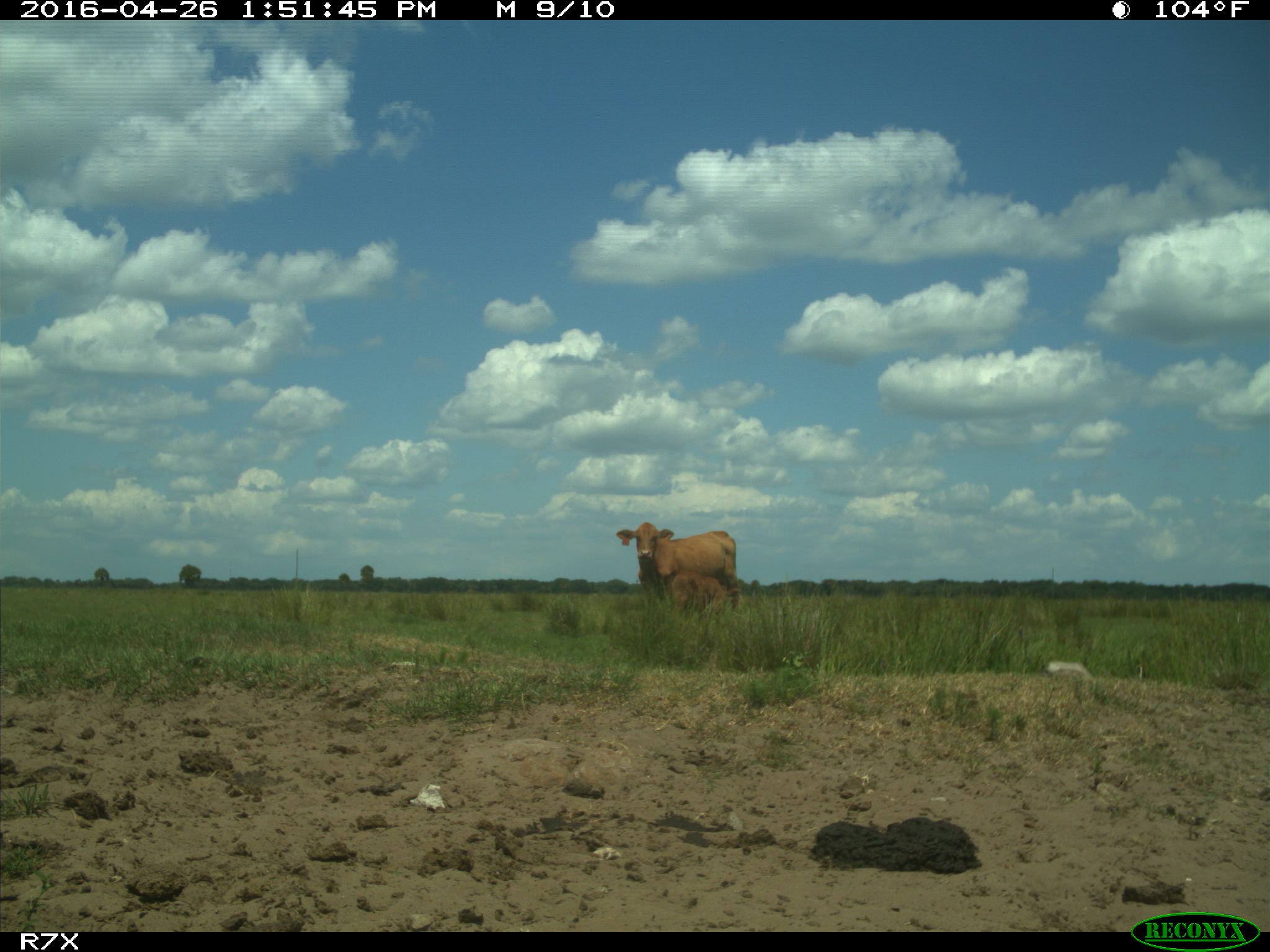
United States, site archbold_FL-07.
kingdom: Animalia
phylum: Chordata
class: Mammalia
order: Artiodactyla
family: Bovidae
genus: Bos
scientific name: Bos taurus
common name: domestic cow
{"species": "Bos taurus (domestic cow)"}